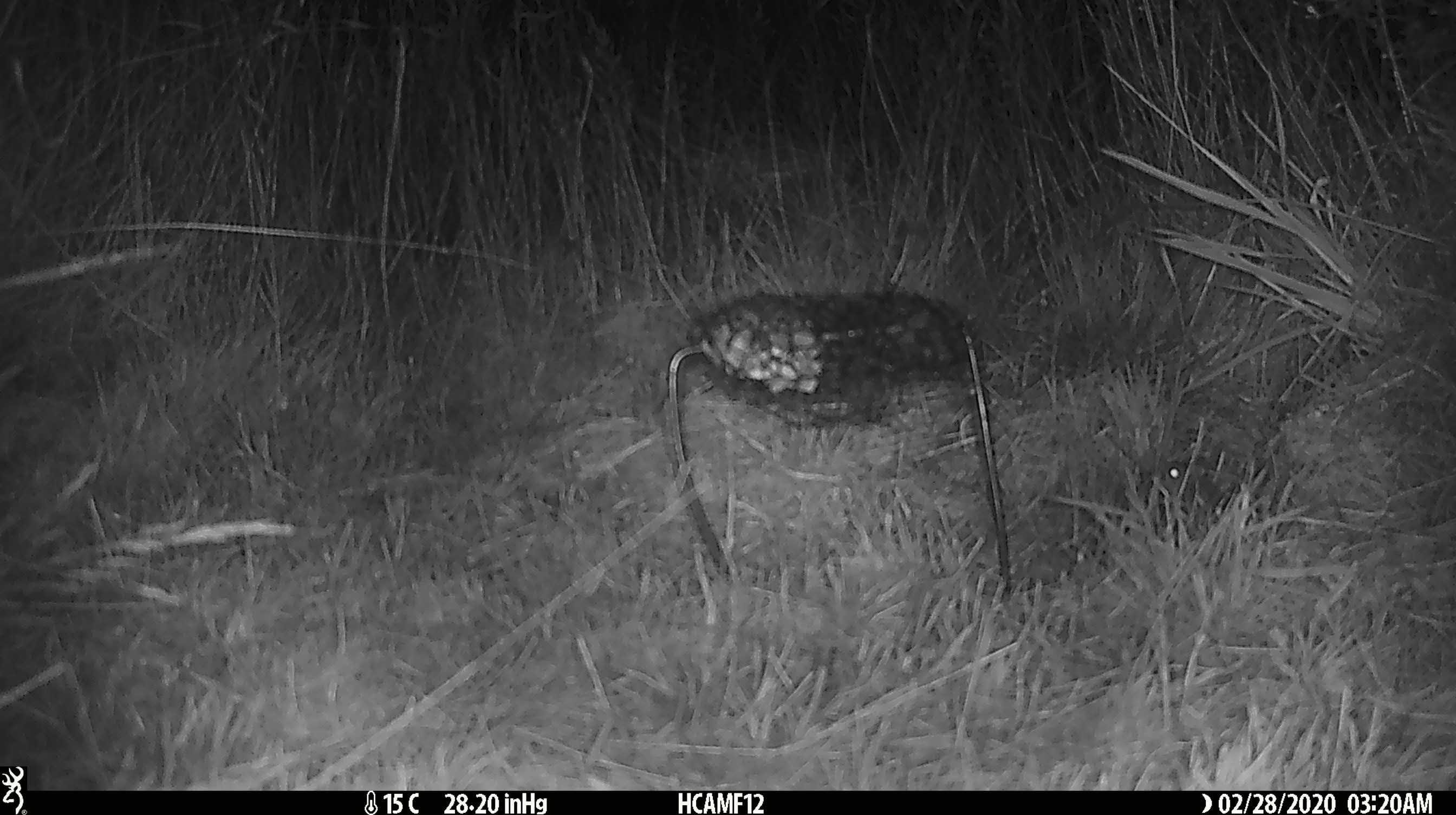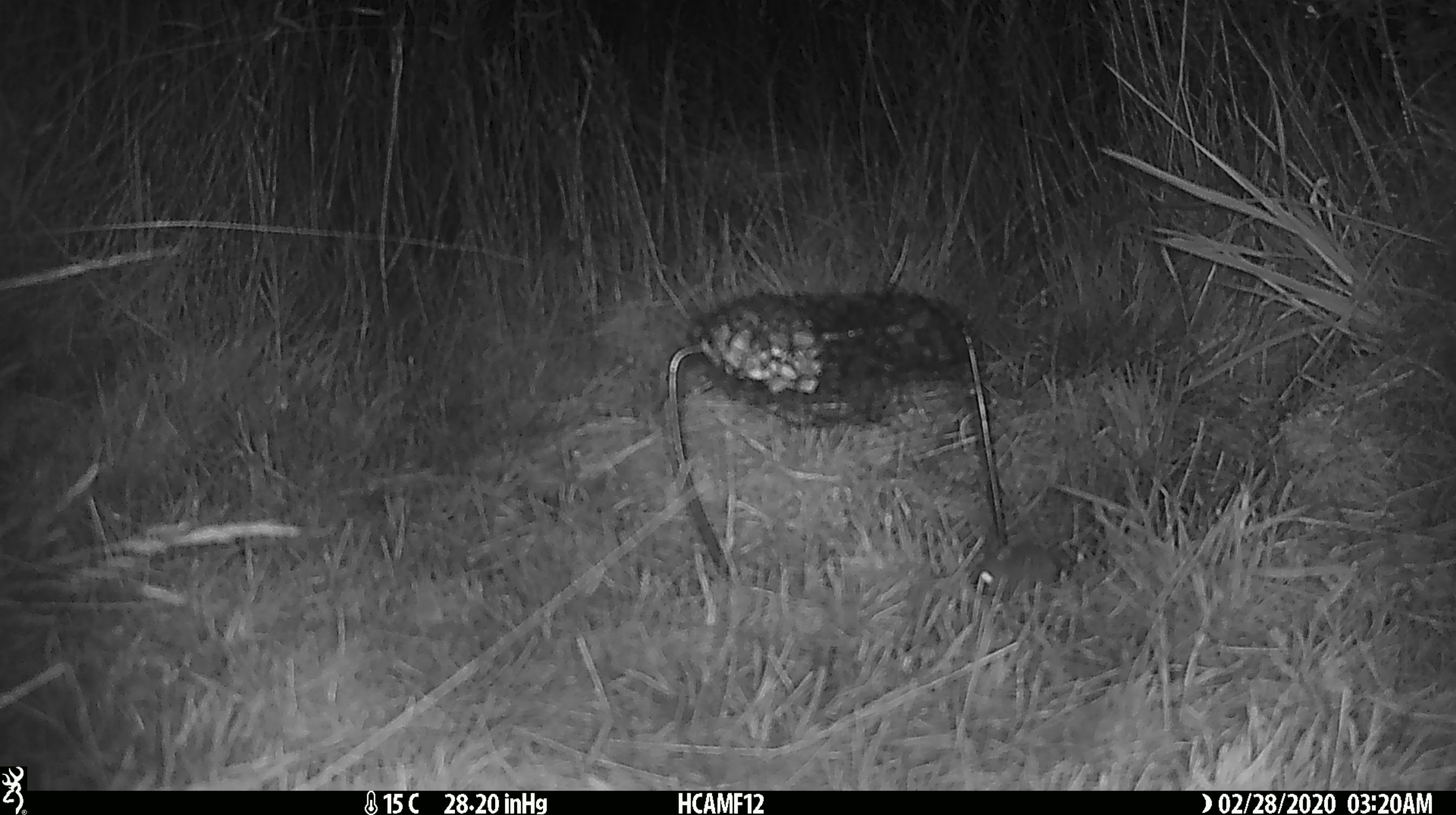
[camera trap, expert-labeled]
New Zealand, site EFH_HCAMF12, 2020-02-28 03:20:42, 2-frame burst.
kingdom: Animalia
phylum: Chordata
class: Mammalia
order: Rodentia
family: Muridae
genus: Mus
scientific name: Mus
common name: mouse